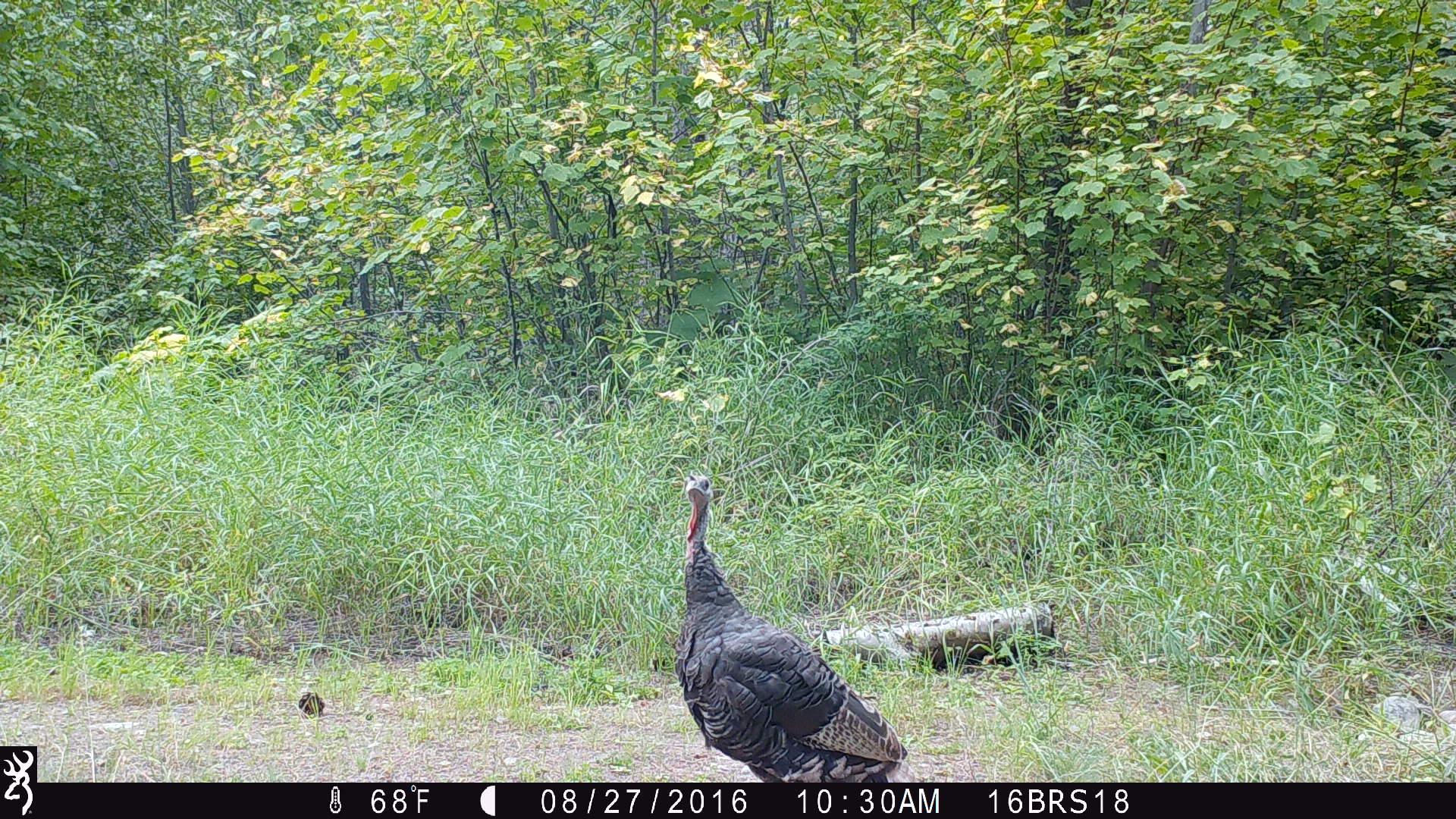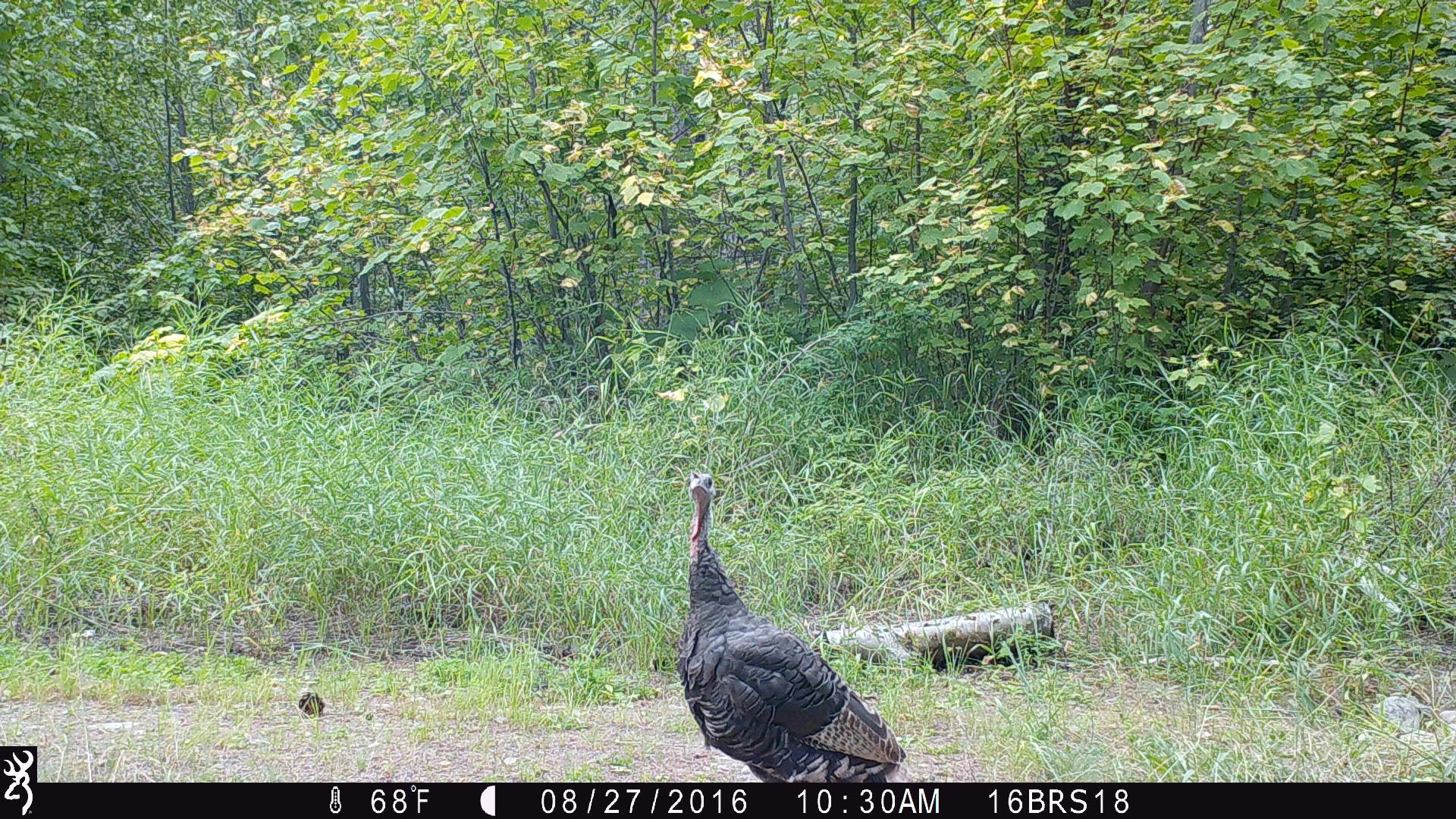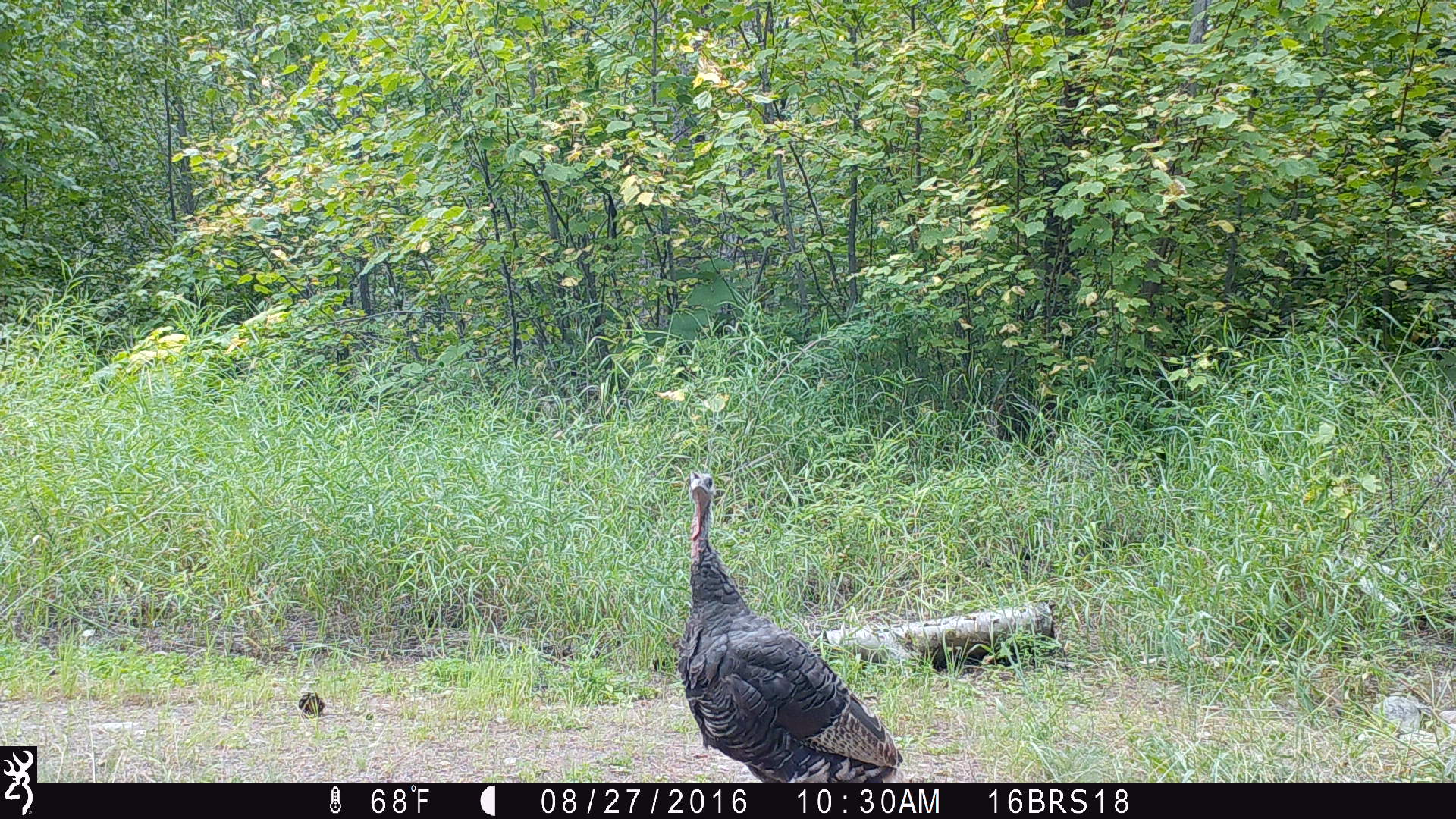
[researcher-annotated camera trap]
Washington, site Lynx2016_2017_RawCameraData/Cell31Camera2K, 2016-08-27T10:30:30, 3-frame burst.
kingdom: Animalia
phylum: Chordata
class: Aves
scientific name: Aves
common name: birds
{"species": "Aves (birds)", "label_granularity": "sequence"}